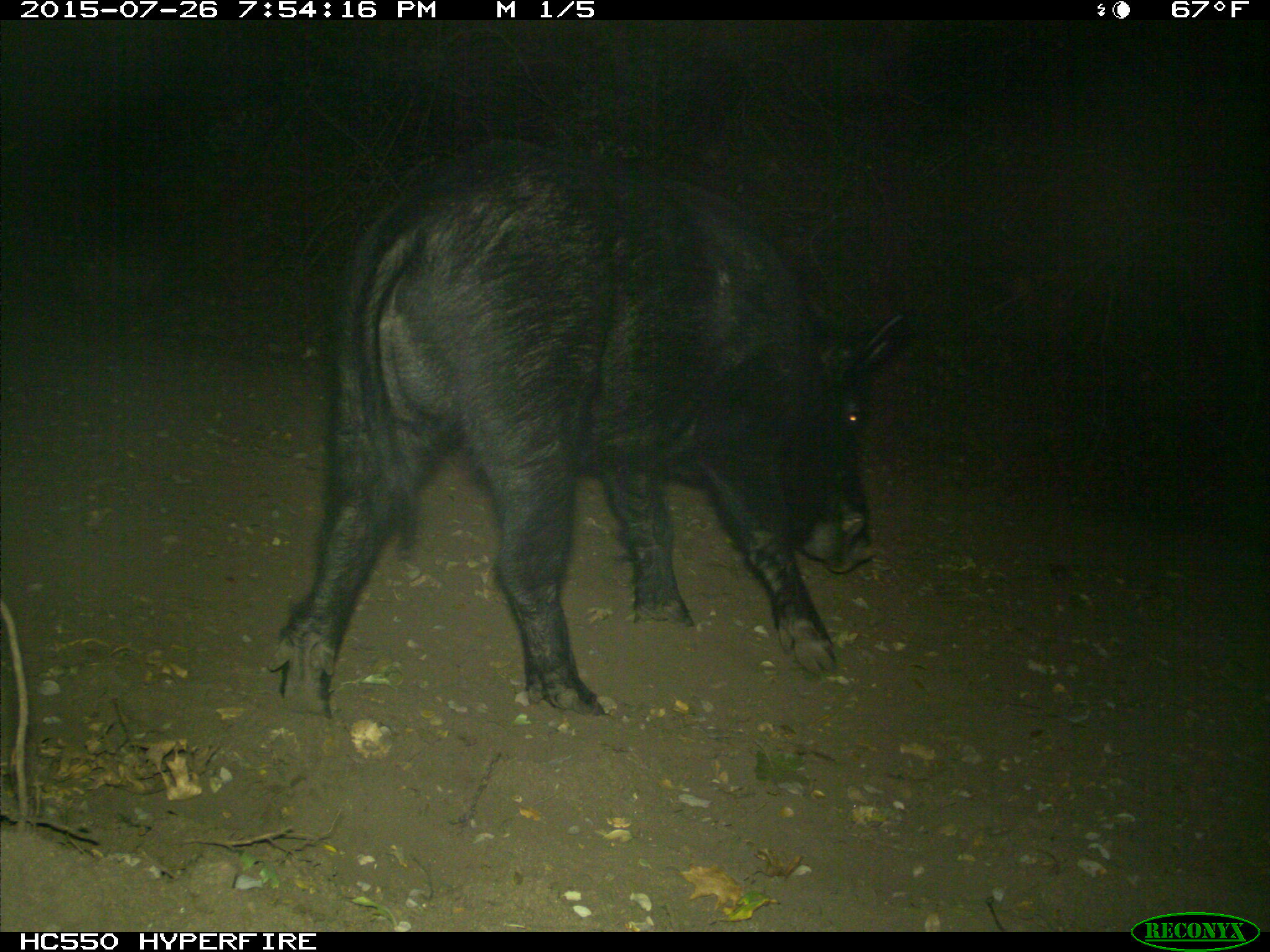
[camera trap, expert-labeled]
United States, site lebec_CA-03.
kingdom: Animalia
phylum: Chordata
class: Mammalia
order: Artiodactyla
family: Suidae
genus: Sus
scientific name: Sus scrofa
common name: wild boar